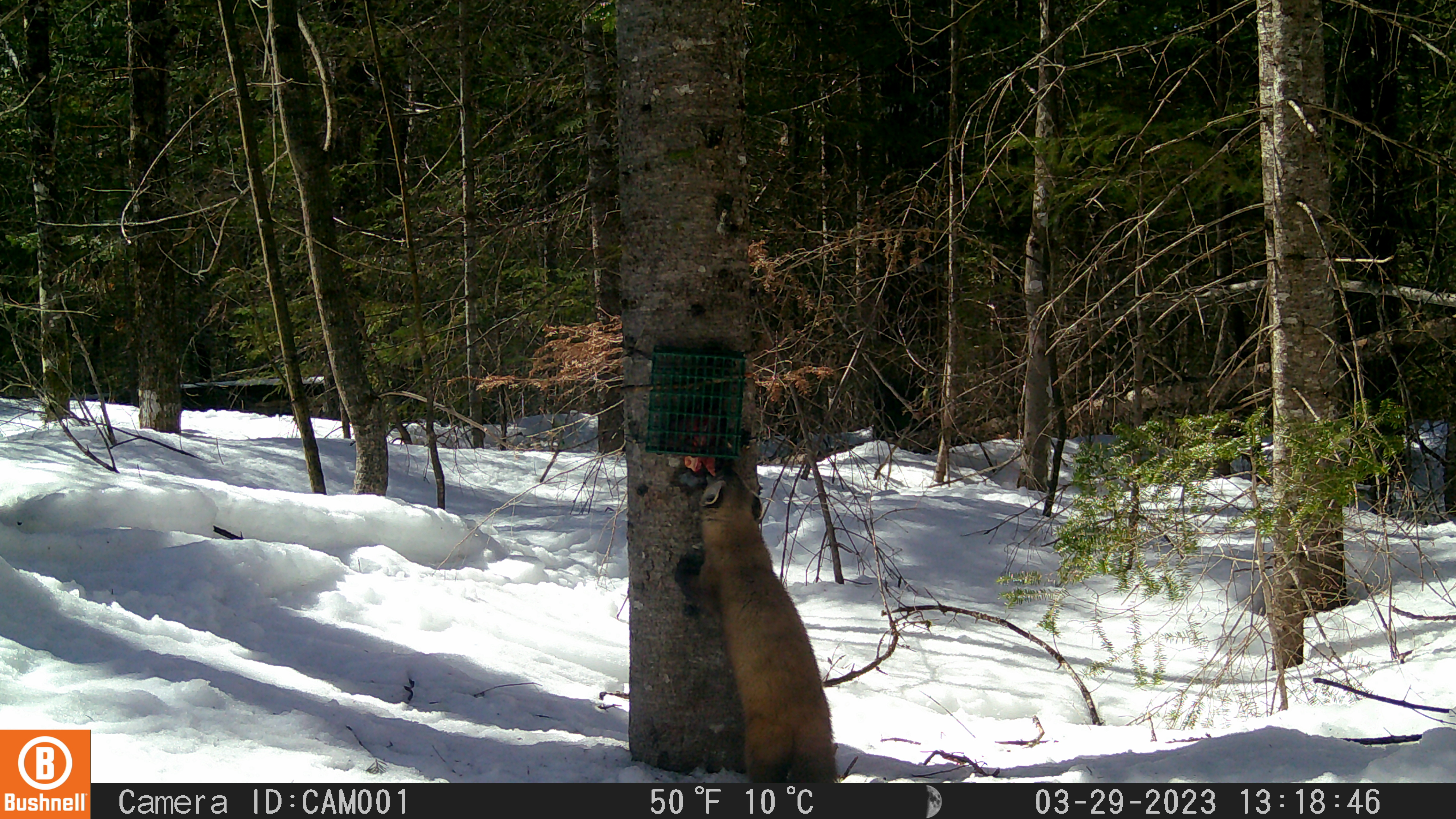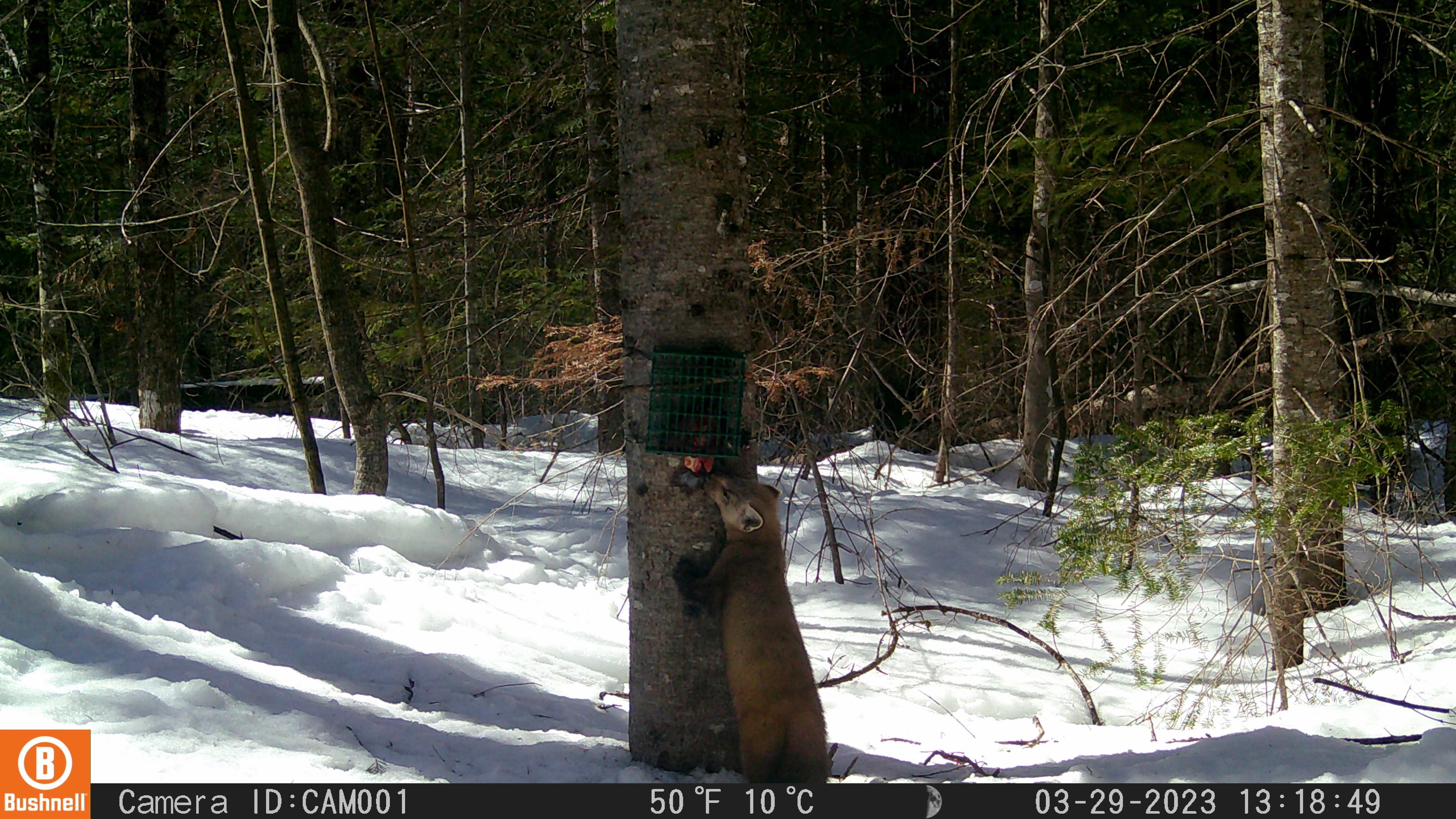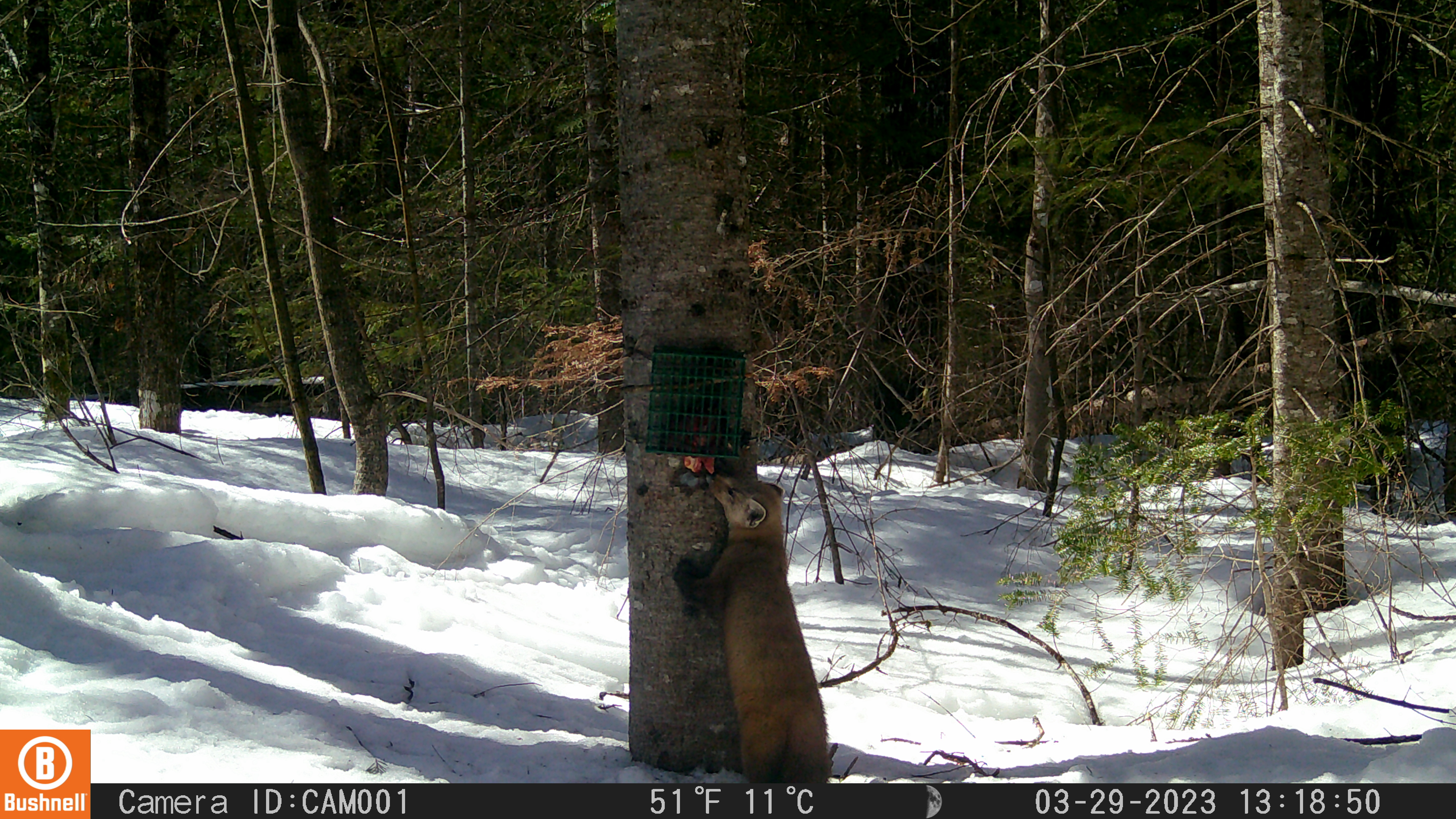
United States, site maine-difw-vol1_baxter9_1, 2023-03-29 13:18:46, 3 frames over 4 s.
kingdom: Animalia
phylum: Chordata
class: Mammalia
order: Carnivora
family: Mustelidae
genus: Martes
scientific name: Martes americana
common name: american marten